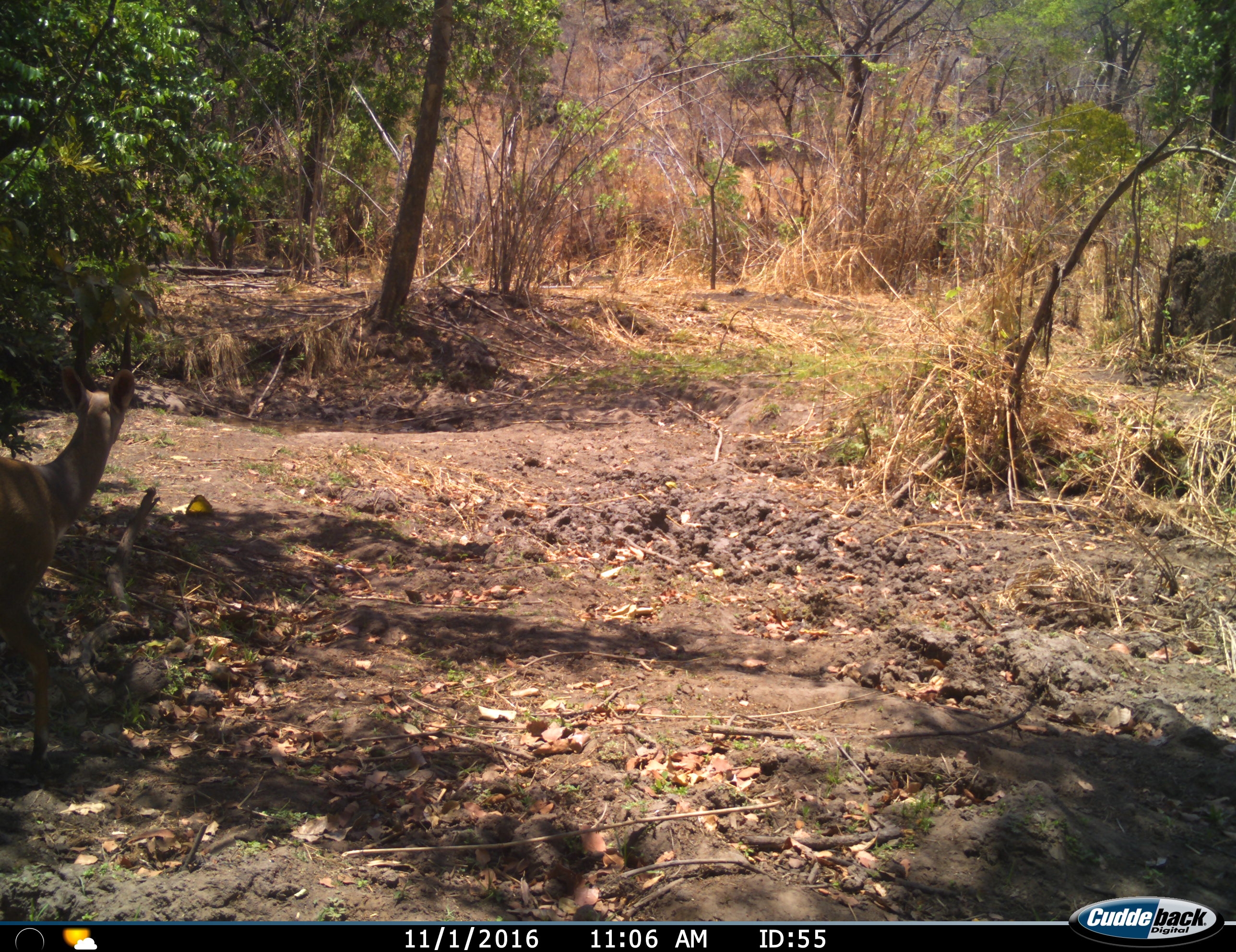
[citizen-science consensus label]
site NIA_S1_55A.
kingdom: Animalia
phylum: Chordata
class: Mammalia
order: Artiodactyla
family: Bovidae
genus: Aepyceros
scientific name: Aepyceros melampus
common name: impala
Impala (Aepyceros melampus), count 1. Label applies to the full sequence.